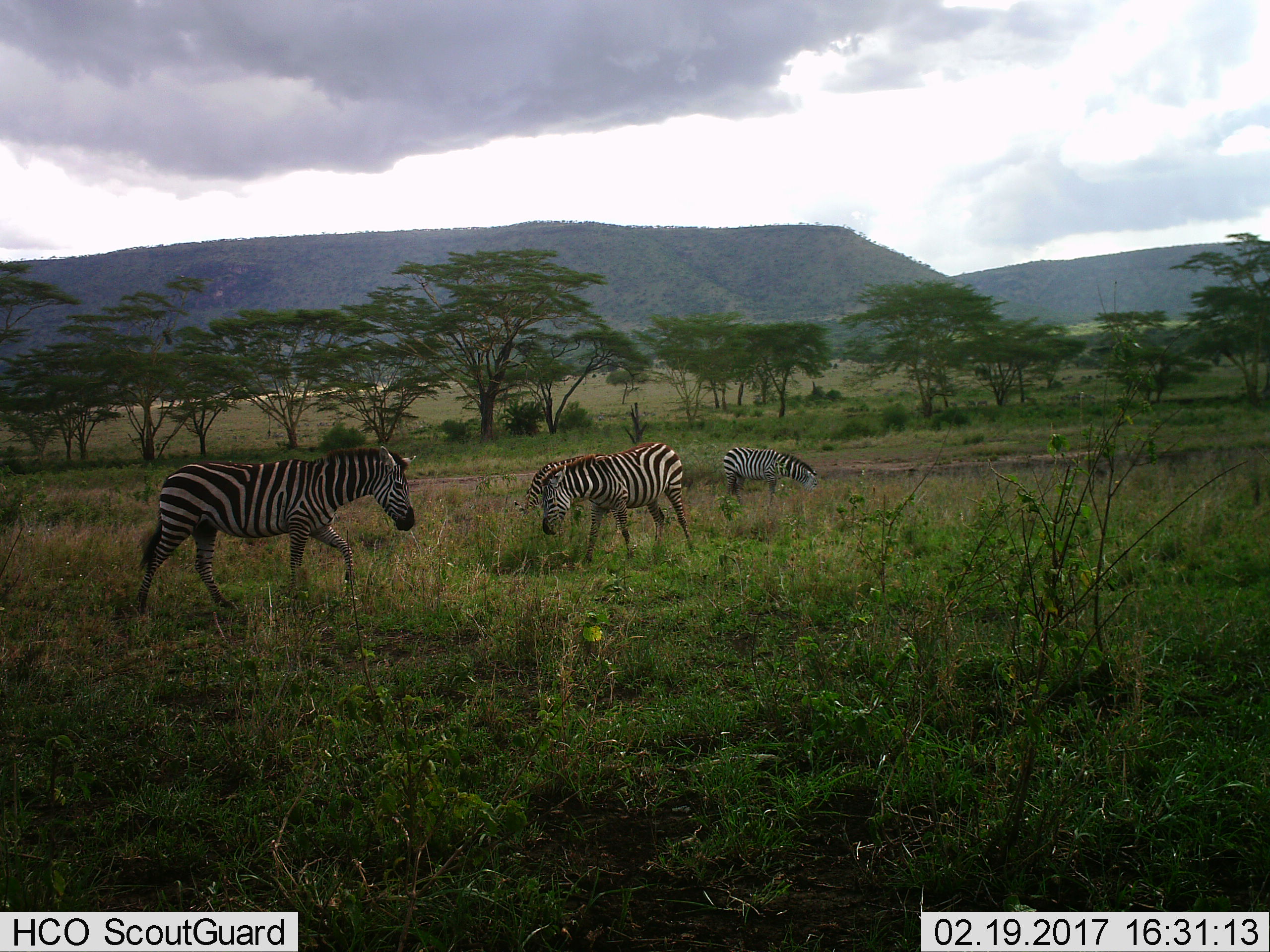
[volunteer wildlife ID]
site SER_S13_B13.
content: unidentified animal